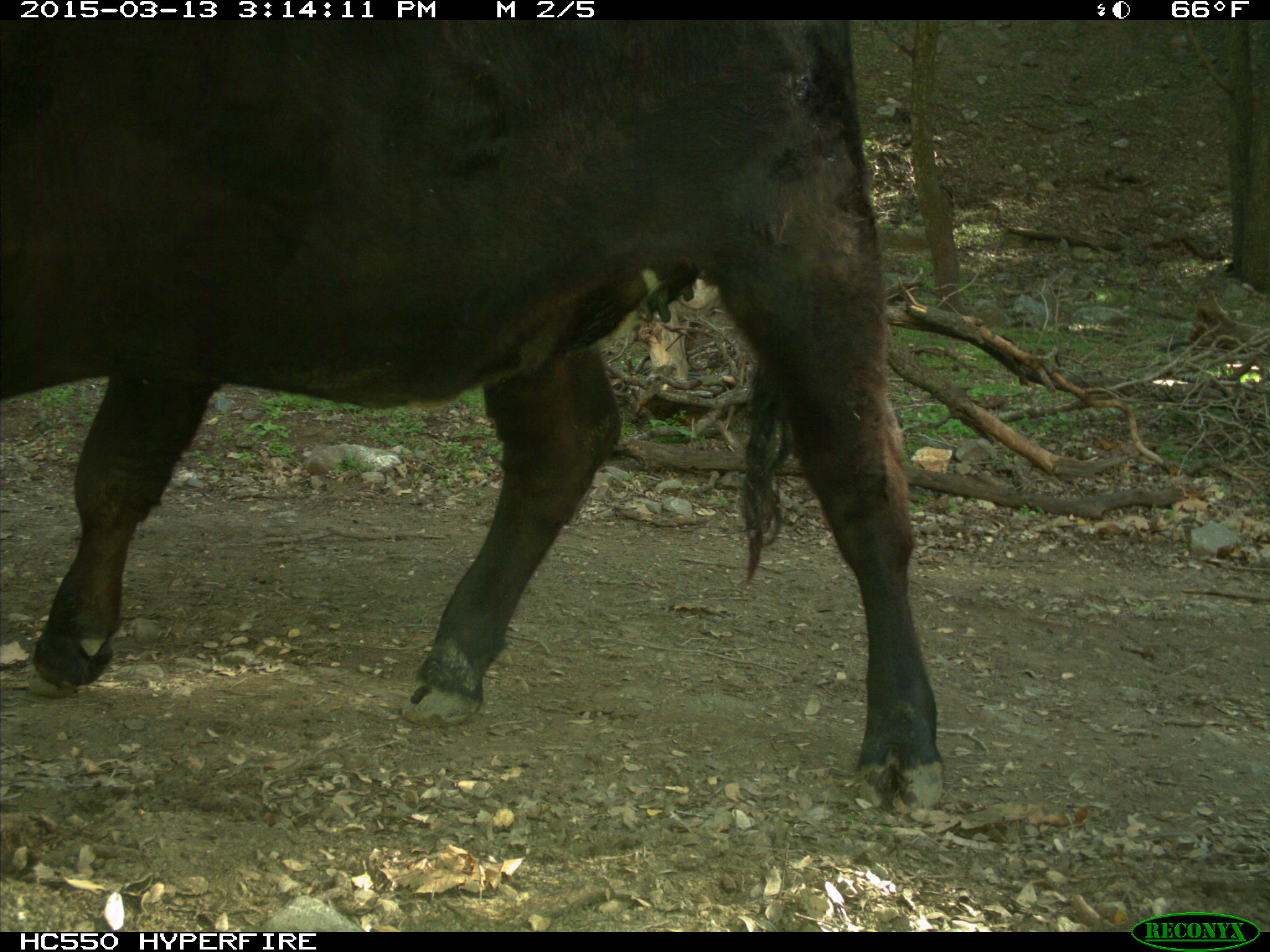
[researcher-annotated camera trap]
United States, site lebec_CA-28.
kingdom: Animalia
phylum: Chordata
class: Mammalia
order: Artiodactyla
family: Bovidae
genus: Bos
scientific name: Bos taurus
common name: domestic cow